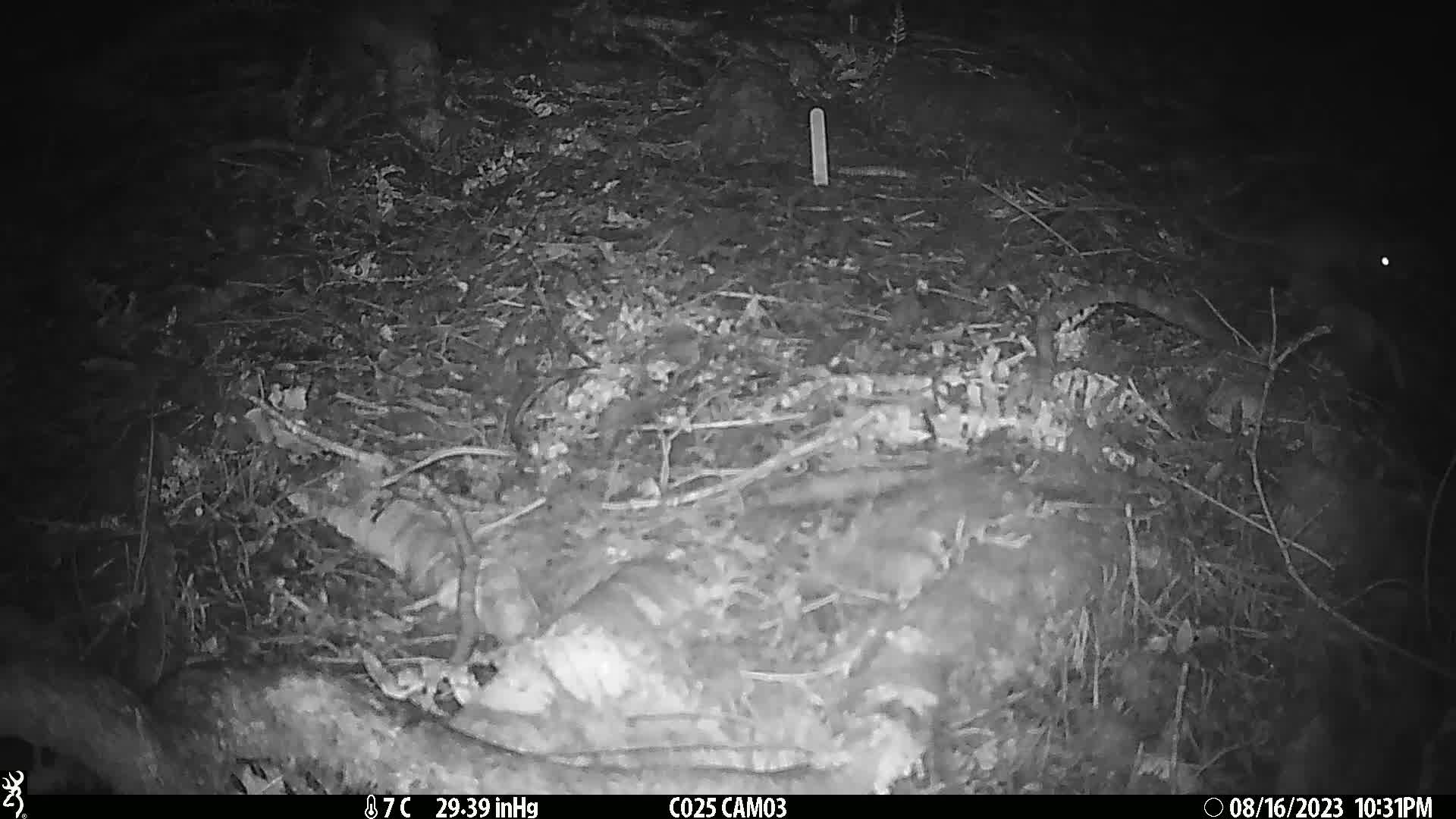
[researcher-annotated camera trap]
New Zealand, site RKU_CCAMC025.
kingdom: Animalia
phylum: Chordata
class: Mammalia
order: Rodentia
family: Muridae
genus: Rattus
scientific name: Rattus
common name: rat